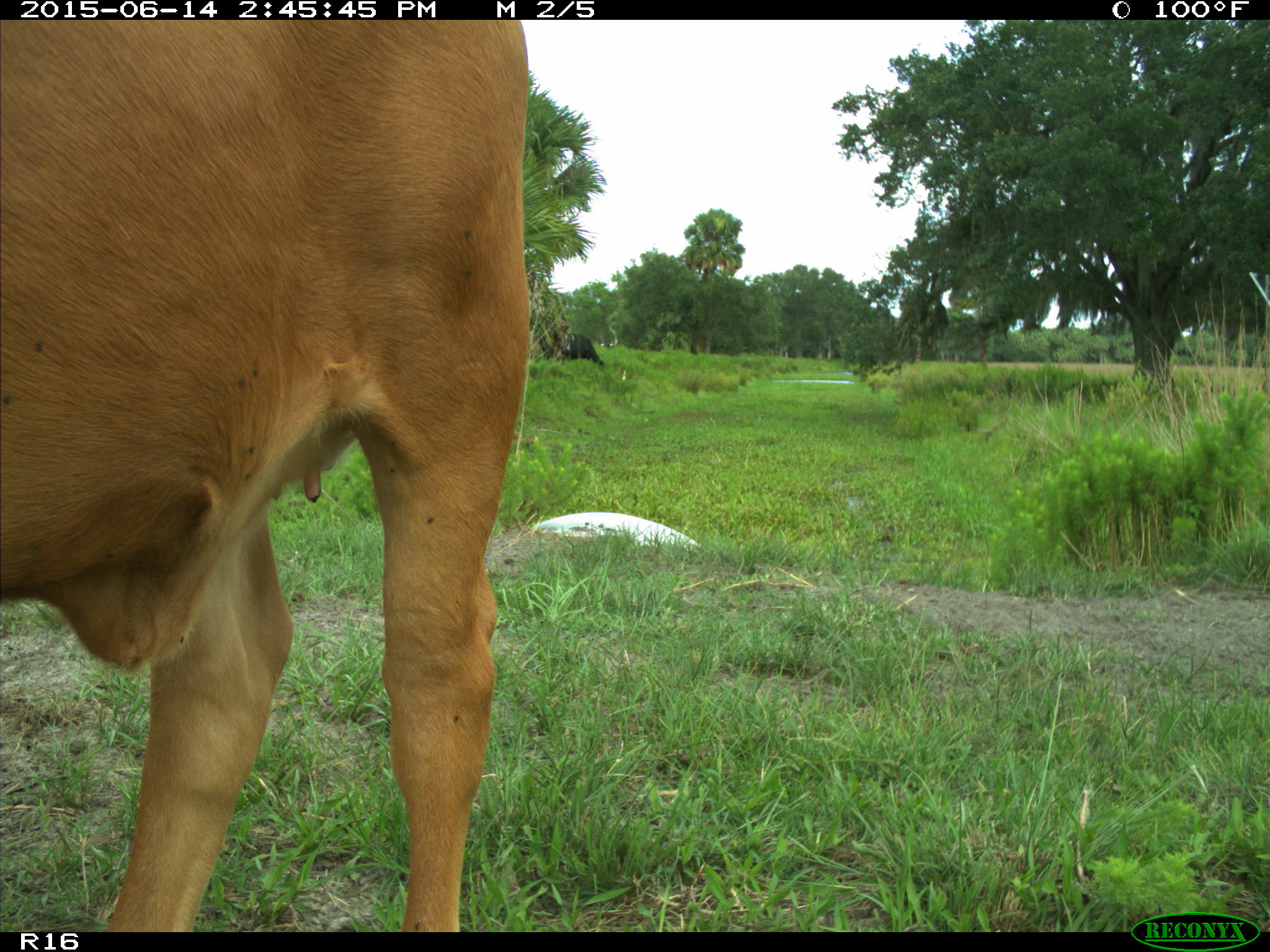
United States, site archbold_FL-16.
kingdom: Animalia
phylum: Chordata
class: Mammalia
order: Artiodactyla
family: Bovidae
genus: Bos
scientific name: Bos taurus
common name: domestic cow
Bos taurus (domestic cow).